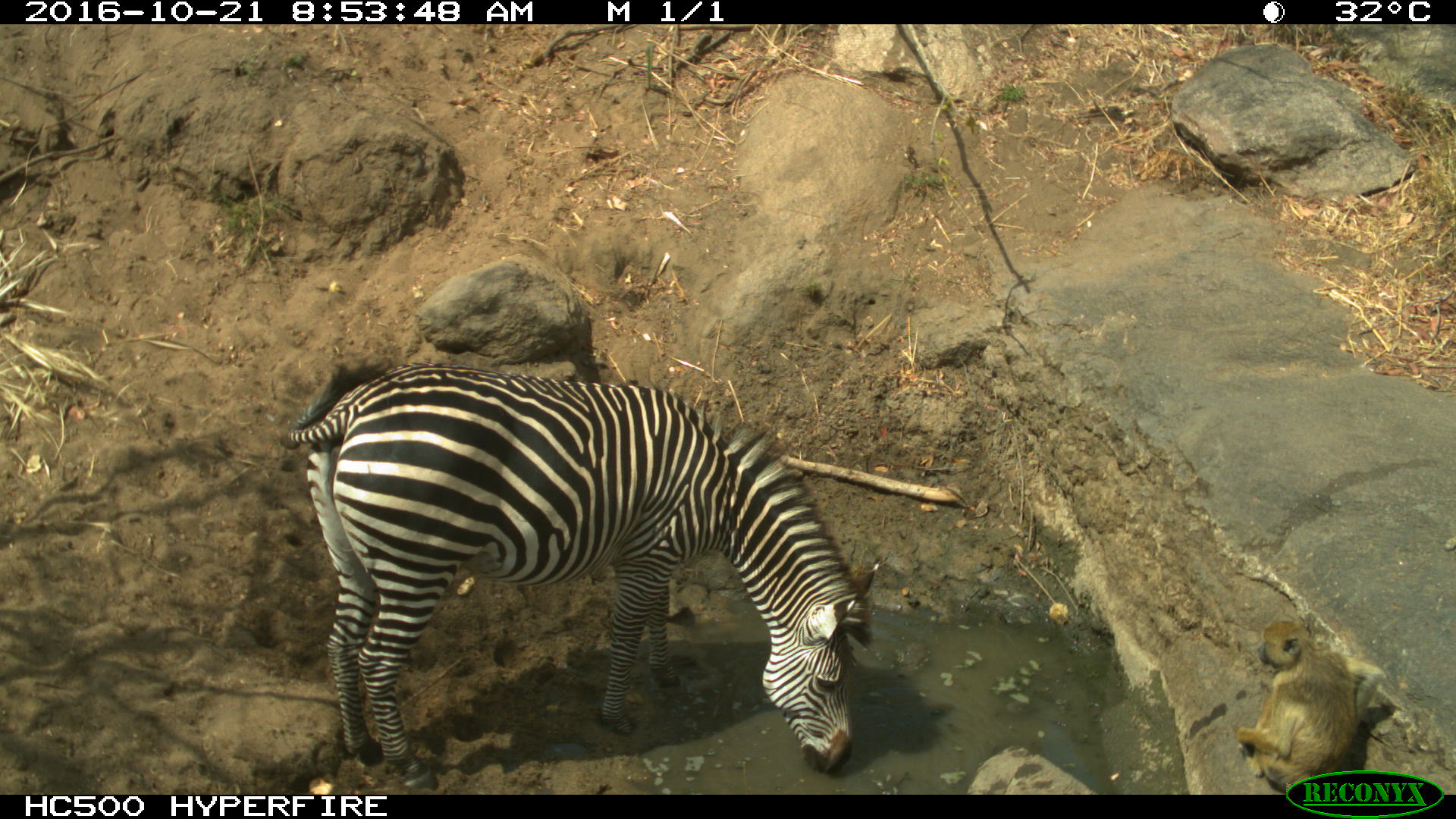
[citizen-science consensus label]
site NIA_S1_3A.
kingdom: Animalia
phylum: Chordata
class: Mammalia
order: Perissodactyla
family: Equidae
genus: Equus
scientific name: Equus quagga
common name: plains zebra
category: zebraplains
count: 1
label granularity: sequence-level